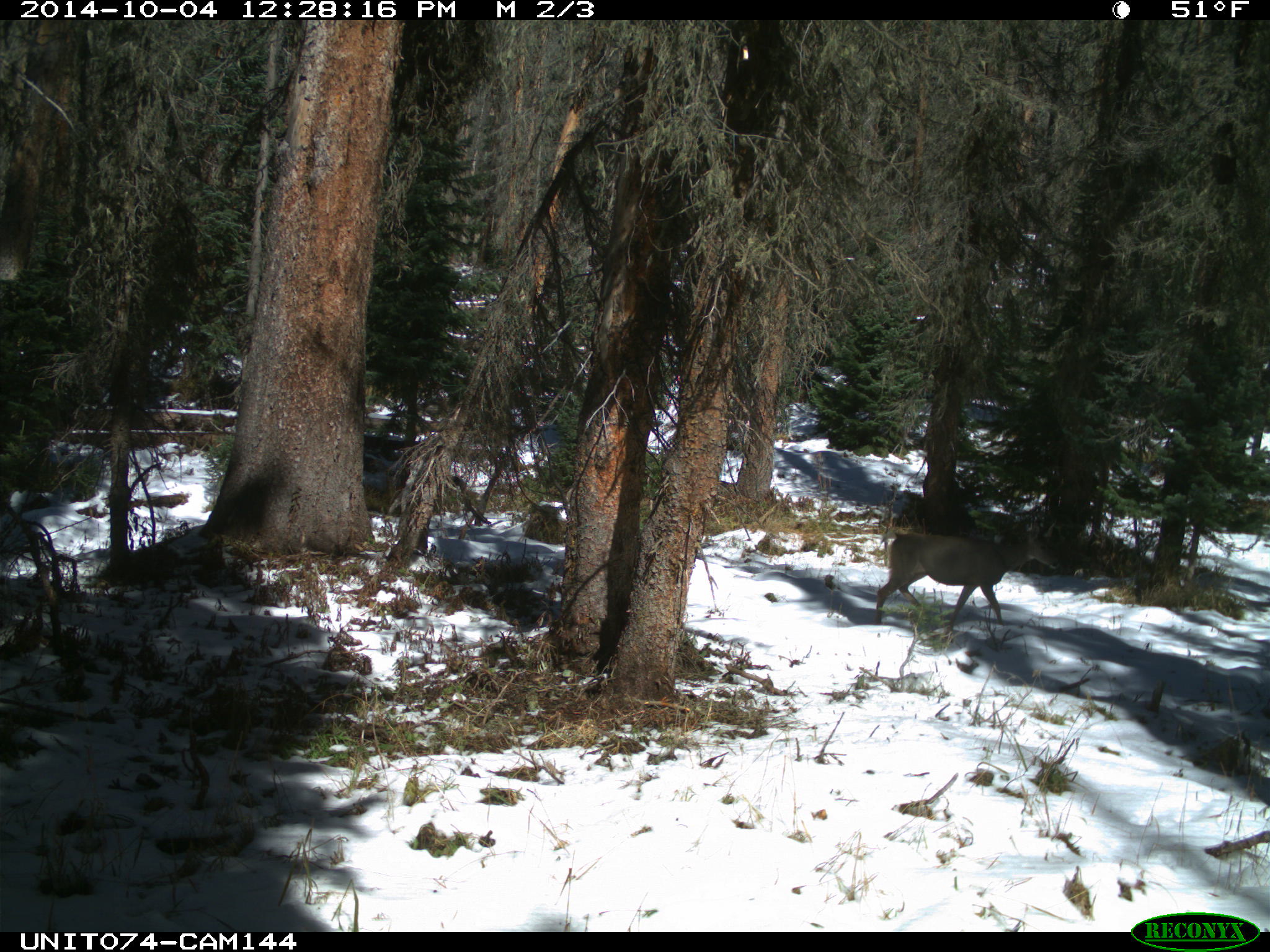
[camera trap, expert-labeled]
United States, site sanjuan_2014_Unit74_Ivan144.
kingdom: Animalia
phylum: Chordata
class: Mammalia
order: Artiodactyla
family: Cervidae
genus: Odocoileus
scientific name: Odocoileus hemionus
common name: mule deer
Odocoileus hemionus (mule deer).